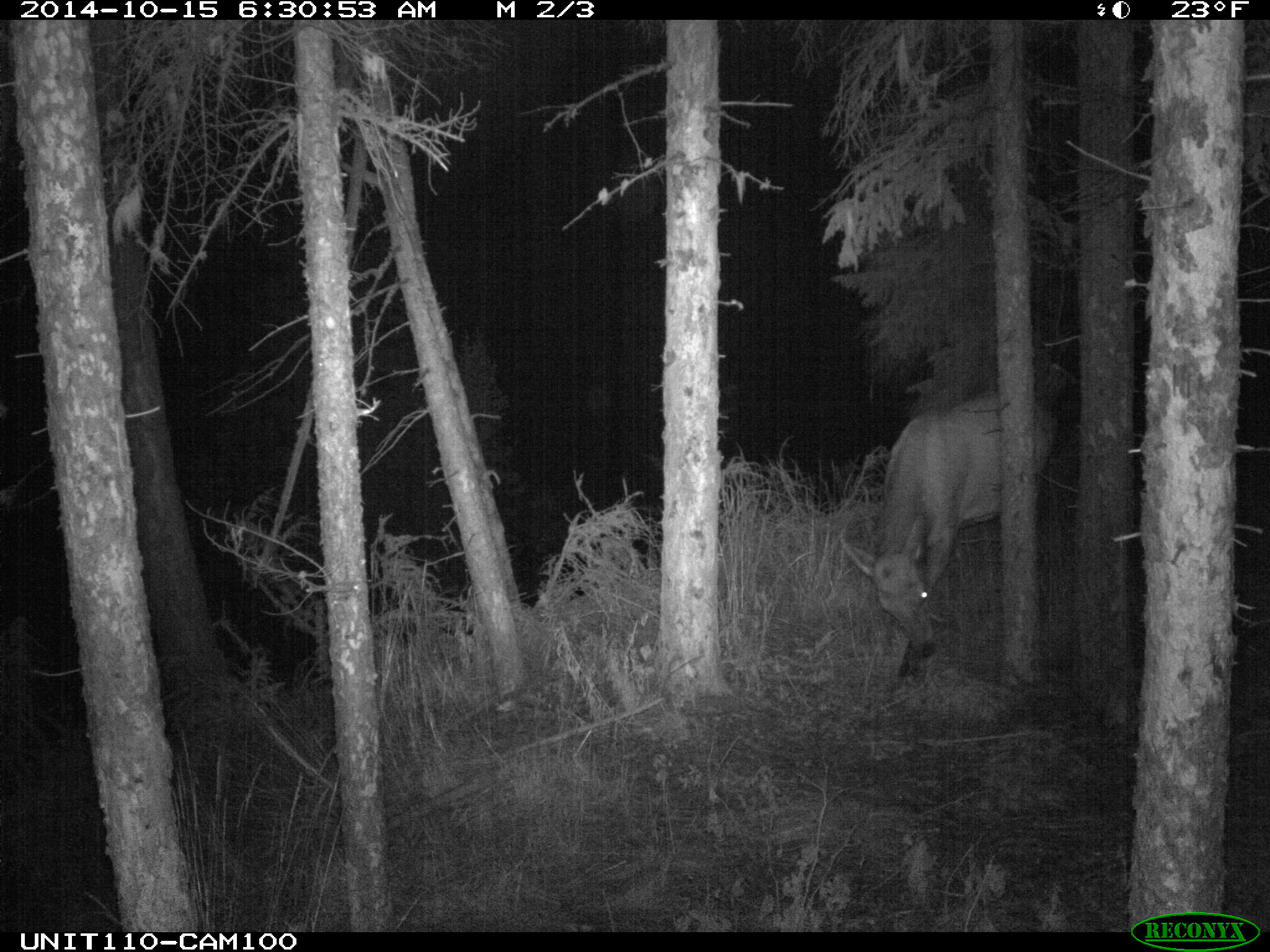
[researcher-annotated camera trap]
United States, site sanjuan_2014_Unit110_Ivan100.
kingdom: Animalia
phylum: Chordata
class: Mammalia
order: Artiodactyla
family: Cervidae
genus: Cervus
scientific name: Cervus elaphus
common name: red deer